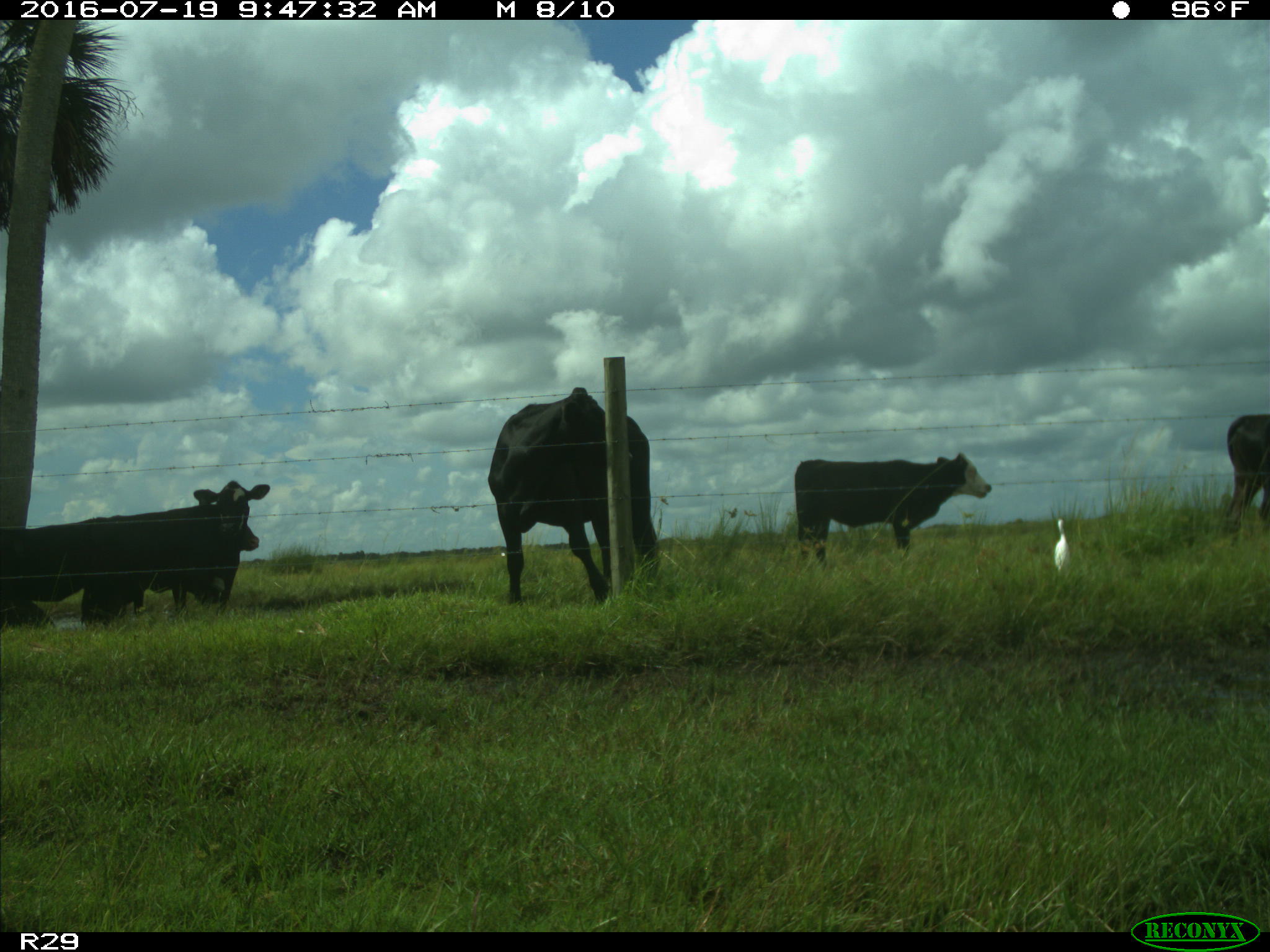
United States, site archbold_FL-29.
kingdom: Animalia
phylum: Chordata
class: Mammalia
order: Artiodactyla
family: Bovidae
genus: Bos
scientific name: Bos taurus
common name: domestic cow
Bos taurus (domestic cow).